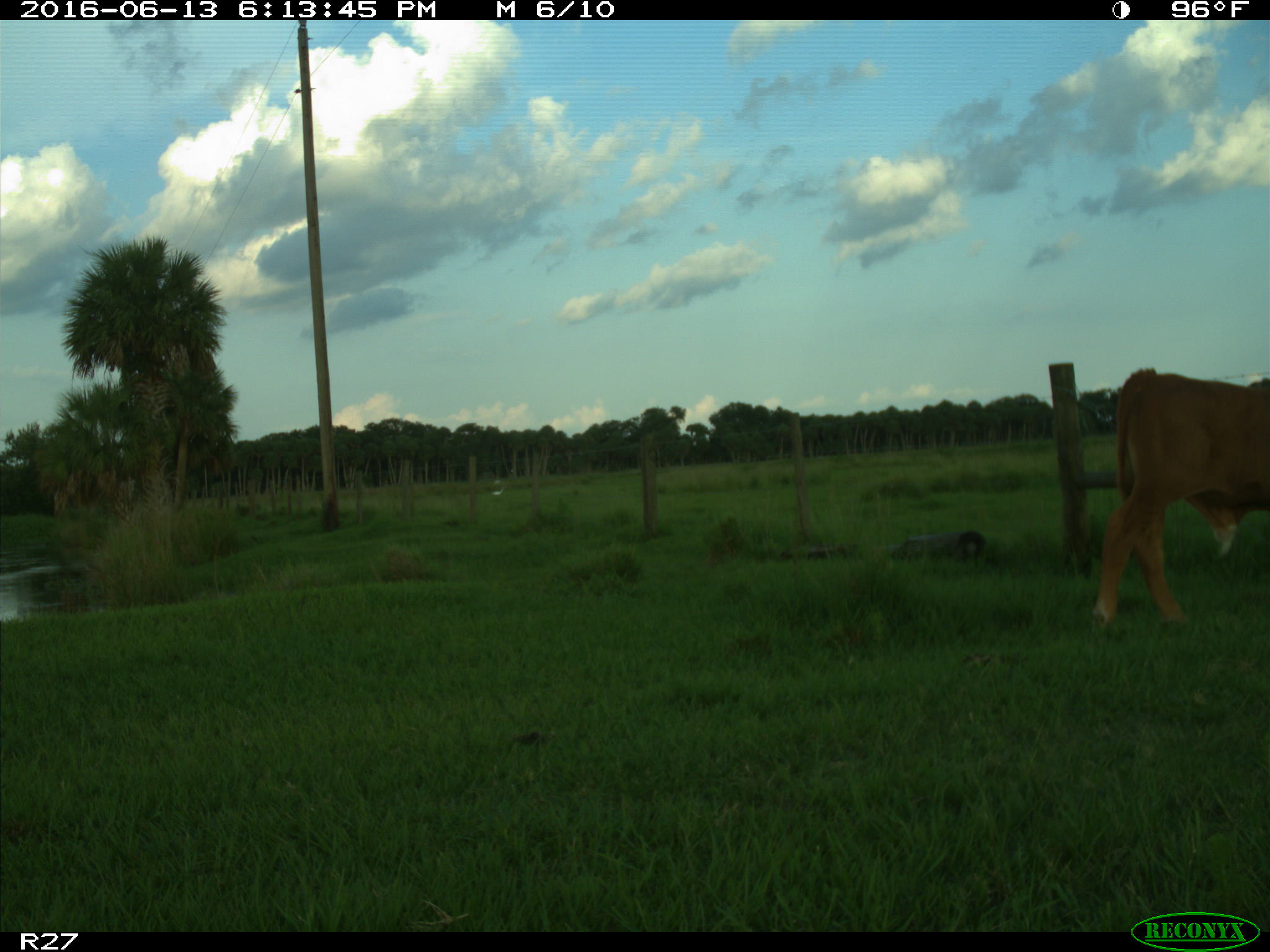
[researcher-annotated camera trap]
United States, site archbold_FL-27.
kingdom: Animalia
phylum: Chordata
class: Mammalia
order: Artiodactyla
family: Bovidae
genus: Bos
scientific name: Bos taurus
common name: domestic cow